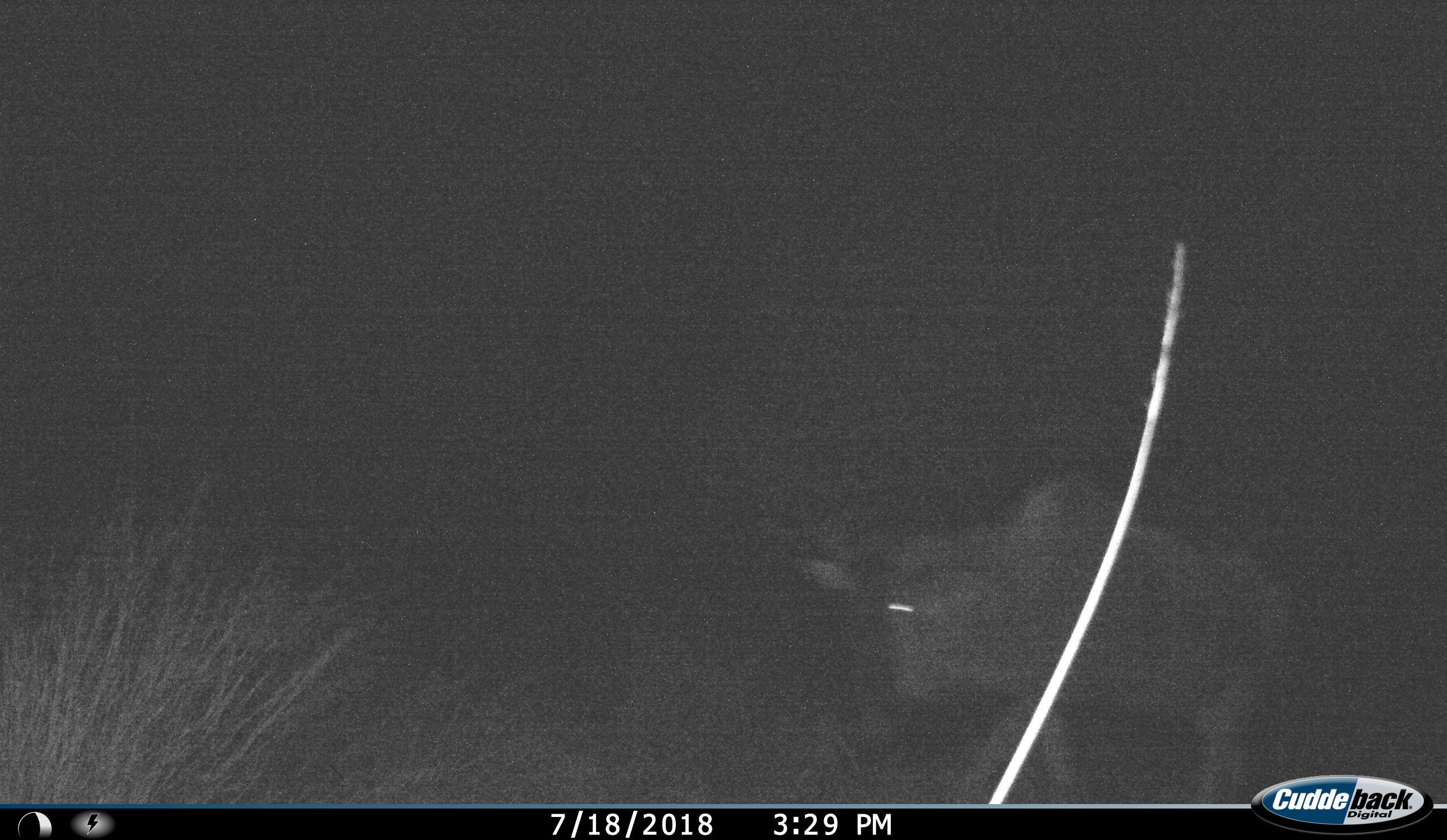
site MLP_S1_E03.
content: unidentified animal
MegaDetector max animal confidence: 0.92